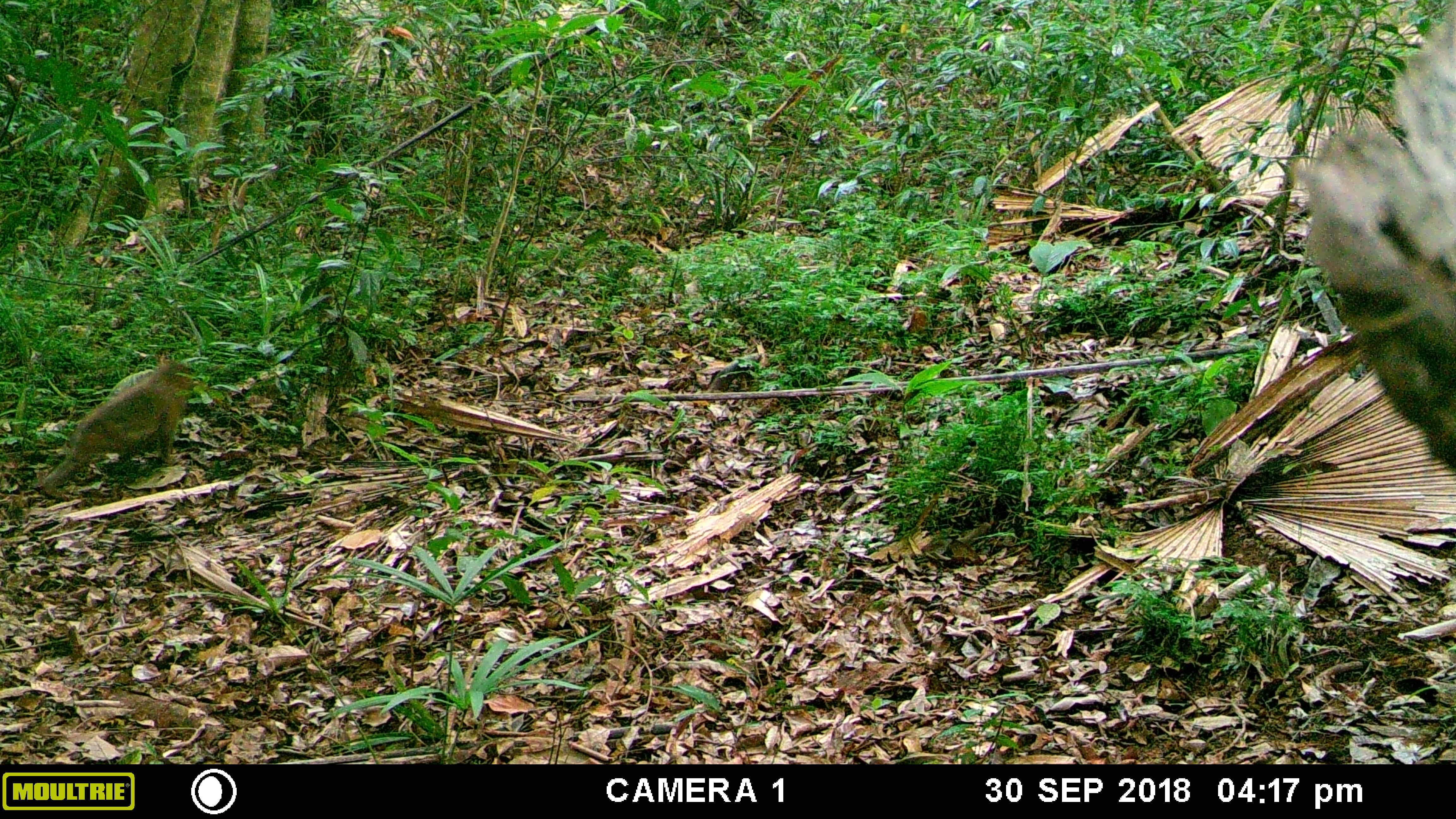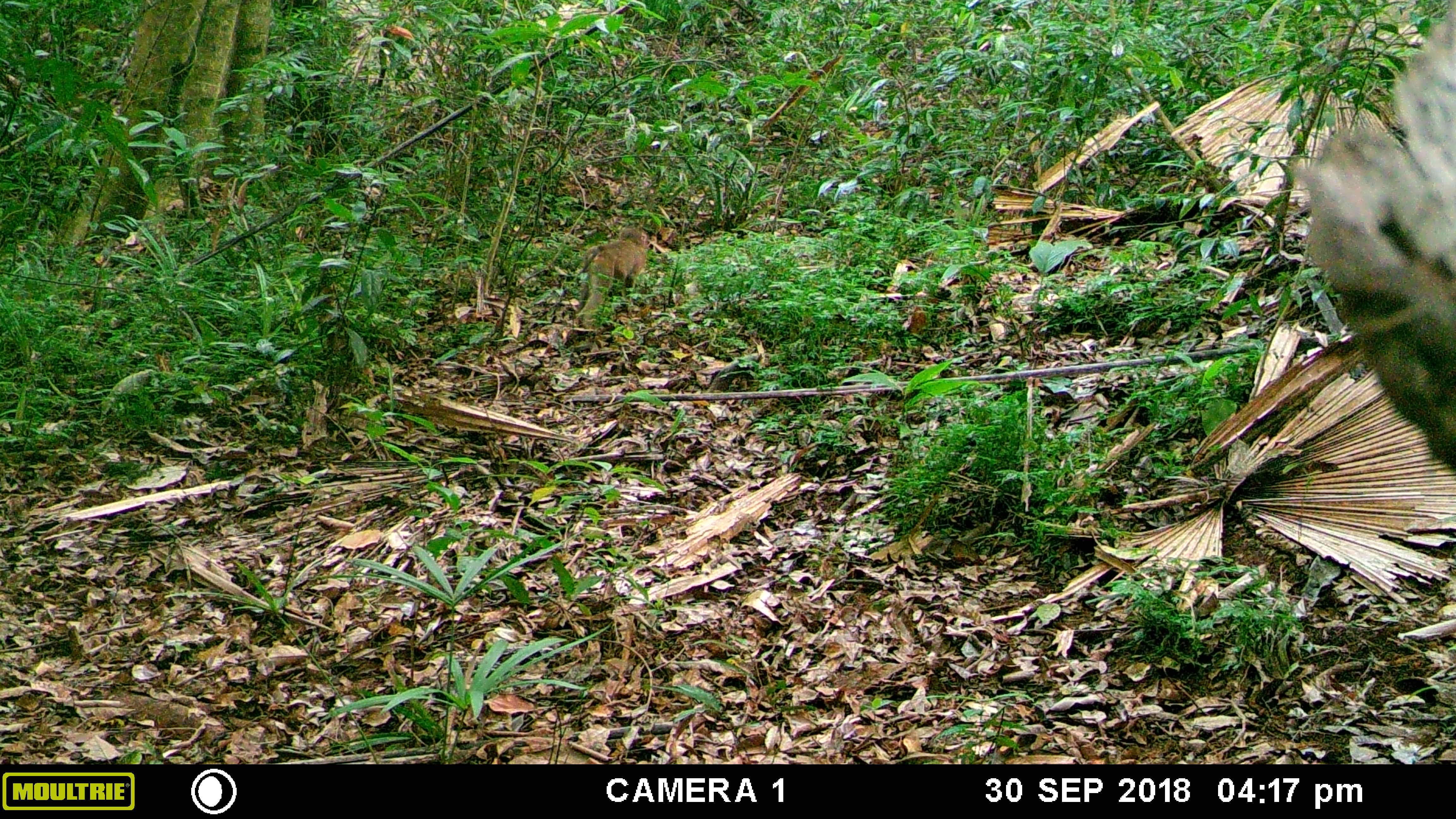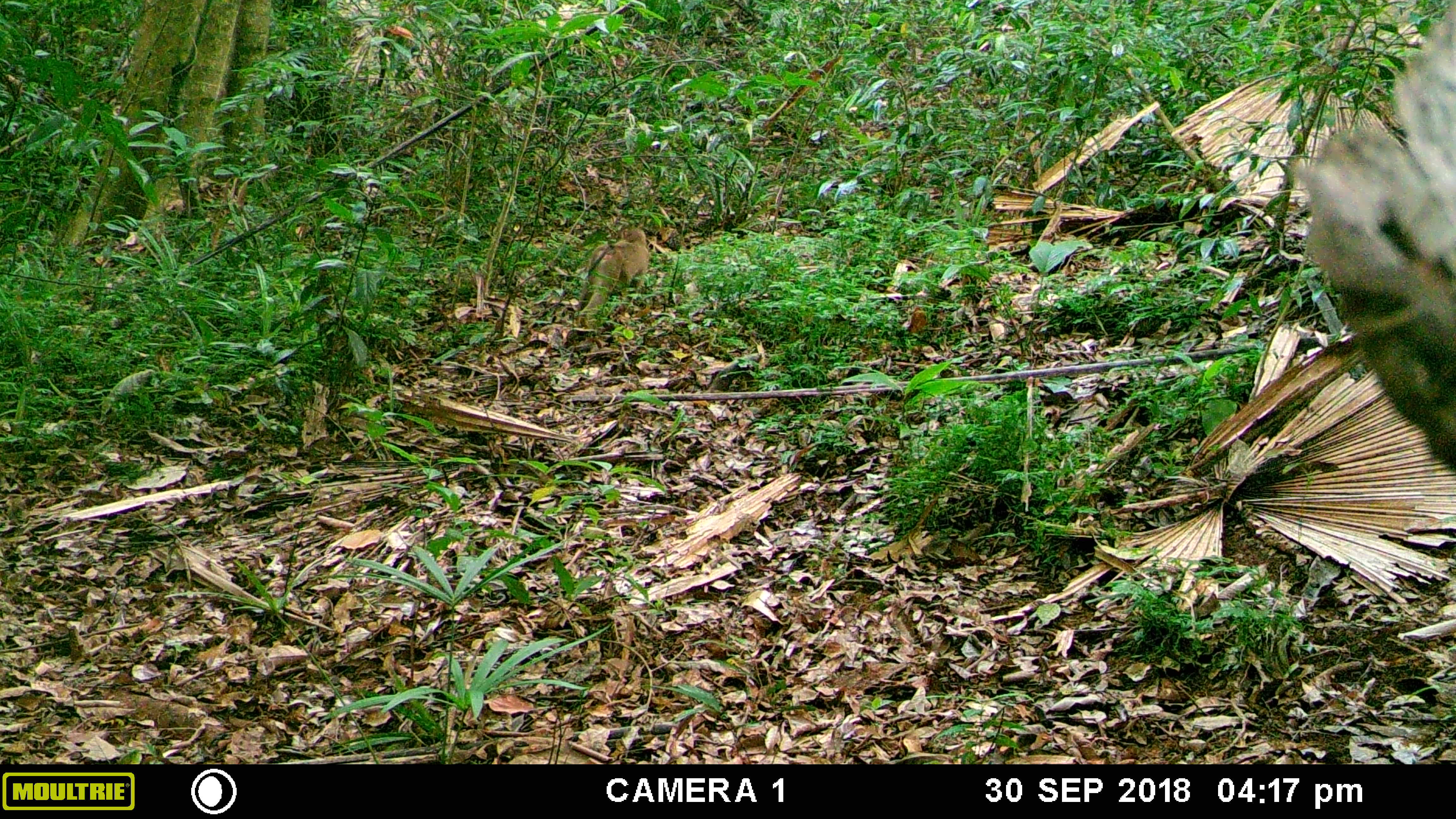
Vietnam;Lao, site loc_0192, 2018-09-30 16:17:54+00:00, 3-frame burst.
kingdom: Animalia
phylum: Chordata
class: Mammalia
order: Primates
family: Cercopithecidae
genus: Macaca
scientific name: Macaca nemestrina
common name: pig-tailed macaque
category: pig tailed macaque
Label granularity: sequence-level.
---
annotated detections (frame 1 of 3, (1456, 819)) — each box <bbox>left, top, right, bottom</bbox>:
pig tailed macaque: <bbox>37, 355, 199, 494</bbox>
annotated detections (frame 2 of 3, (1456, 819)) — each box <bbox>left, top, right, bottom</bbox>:
pig tailed macaque: <bbox>579, 226, 650, 329</bbox>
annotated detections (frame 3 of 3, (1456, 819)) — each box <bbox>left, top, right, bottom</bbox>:
pig tailed macaque: <bbox>572, 228, 649, 314</bbox>